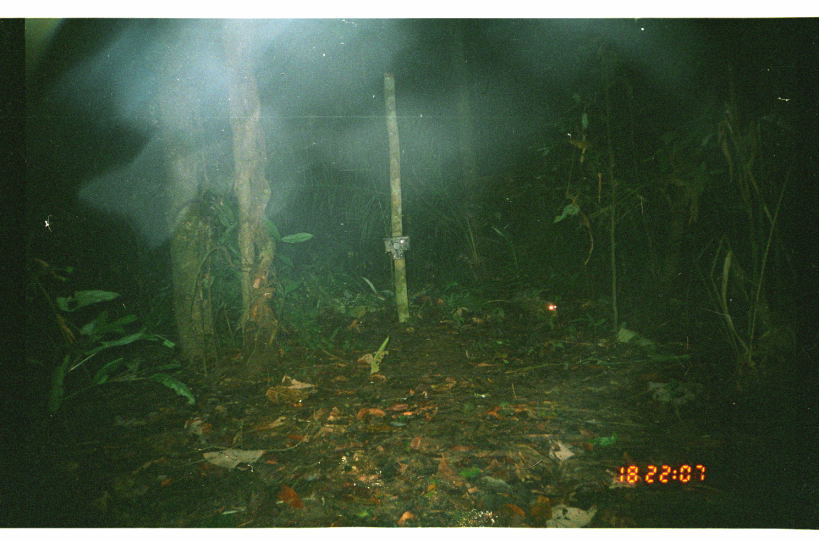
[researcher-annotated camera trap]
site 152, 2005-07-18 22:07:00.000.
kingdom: Animalia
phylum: Chordata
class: Mammalia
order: Didelphimorphia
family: Didelphidae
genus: Didelphis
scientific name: Didelphis marsupialis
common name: southern opossum